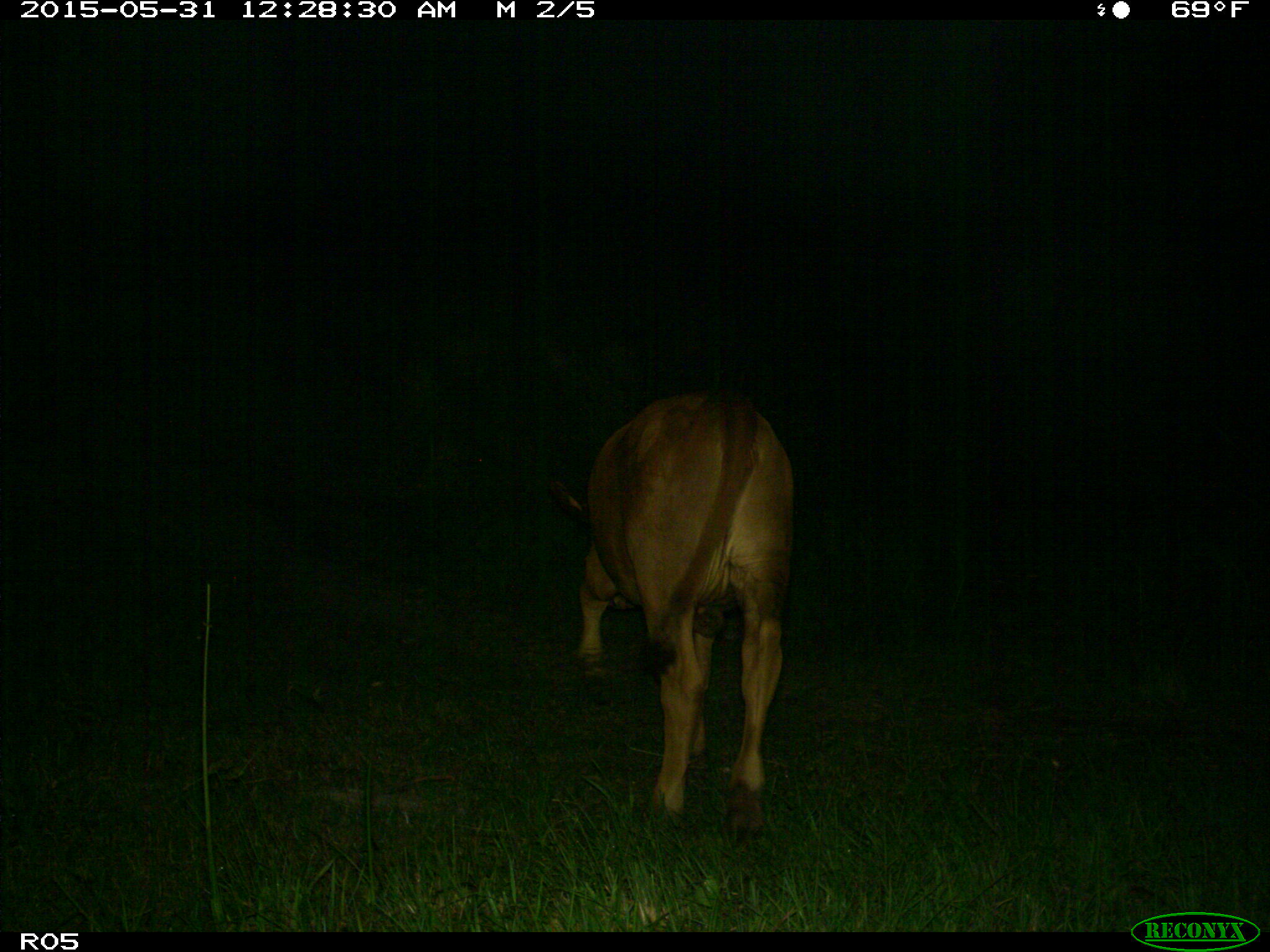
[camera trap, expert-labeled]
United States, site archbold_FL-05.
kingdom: Animalia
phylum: Chordata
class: Mammalia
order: Artiodactyla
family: Bovidae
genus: Bos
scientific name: Bos taurus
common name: domestic cow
Bos taurus (domestic cow).